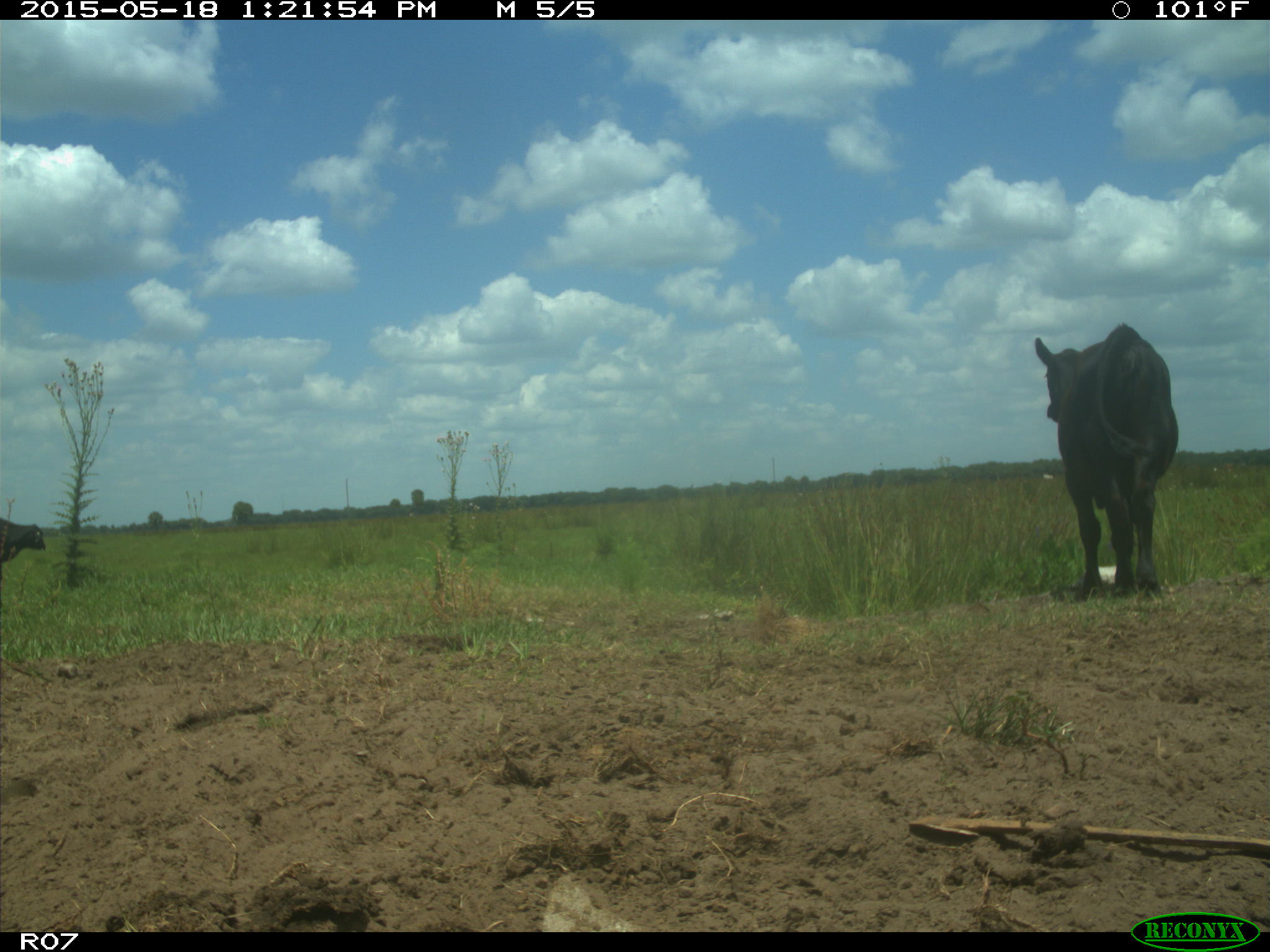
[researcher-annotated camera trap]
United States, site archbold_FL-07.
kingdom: Animalia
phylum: Chordata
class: Mammalia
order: Artiodactyla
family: Bovidae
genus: Bos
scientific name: Bos taurus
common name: domestic cow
Bos taurus (domestic cow).